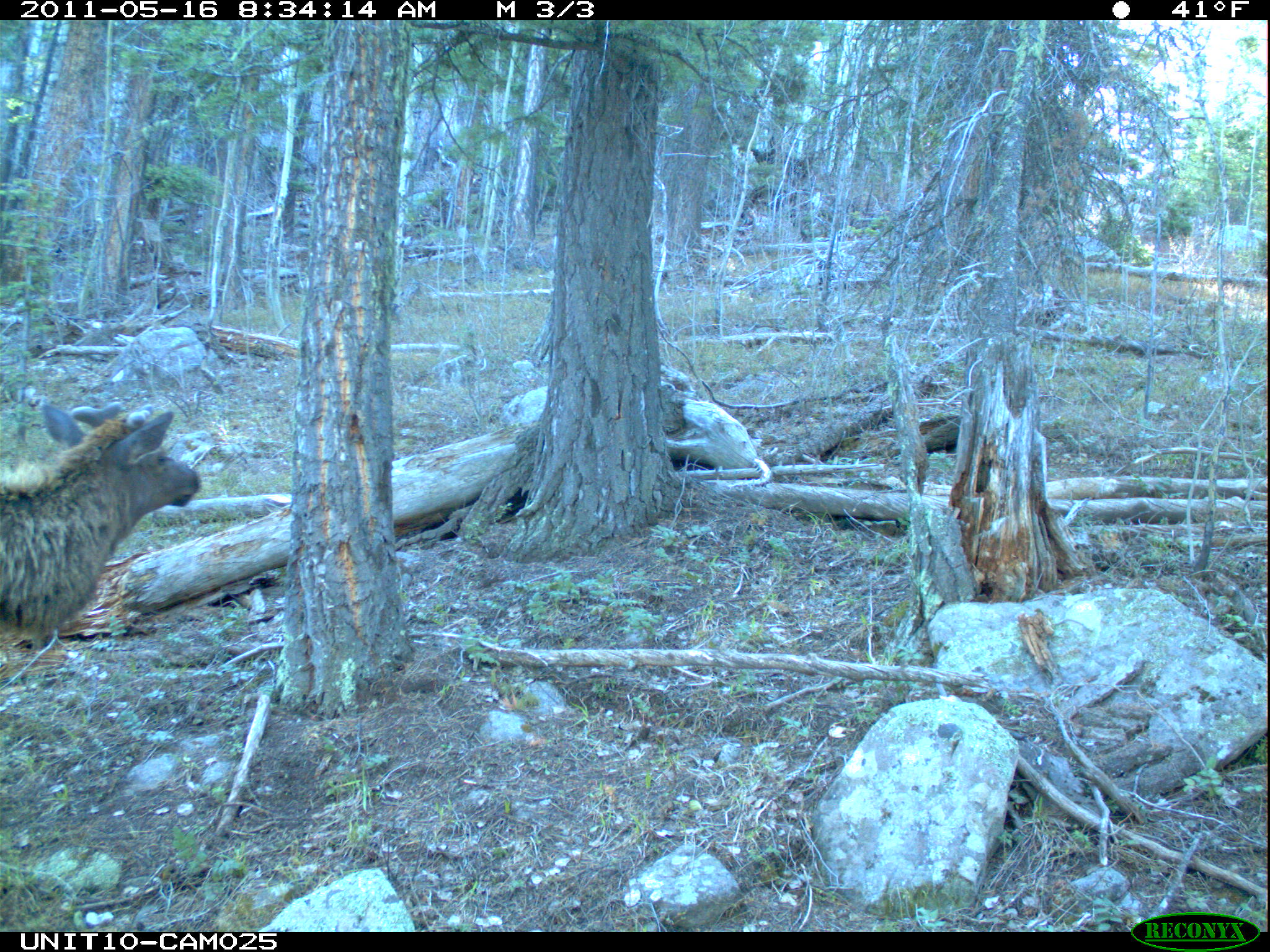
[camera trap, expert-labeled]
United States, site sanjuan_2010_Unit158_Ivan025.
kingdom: Animalia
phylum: Chordata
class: Mammalia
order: Artiodactyla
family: Cervidae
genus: Cervus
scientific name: Cervus elaphus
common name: red deer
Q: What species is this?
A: Cervus elaphus (red deer).